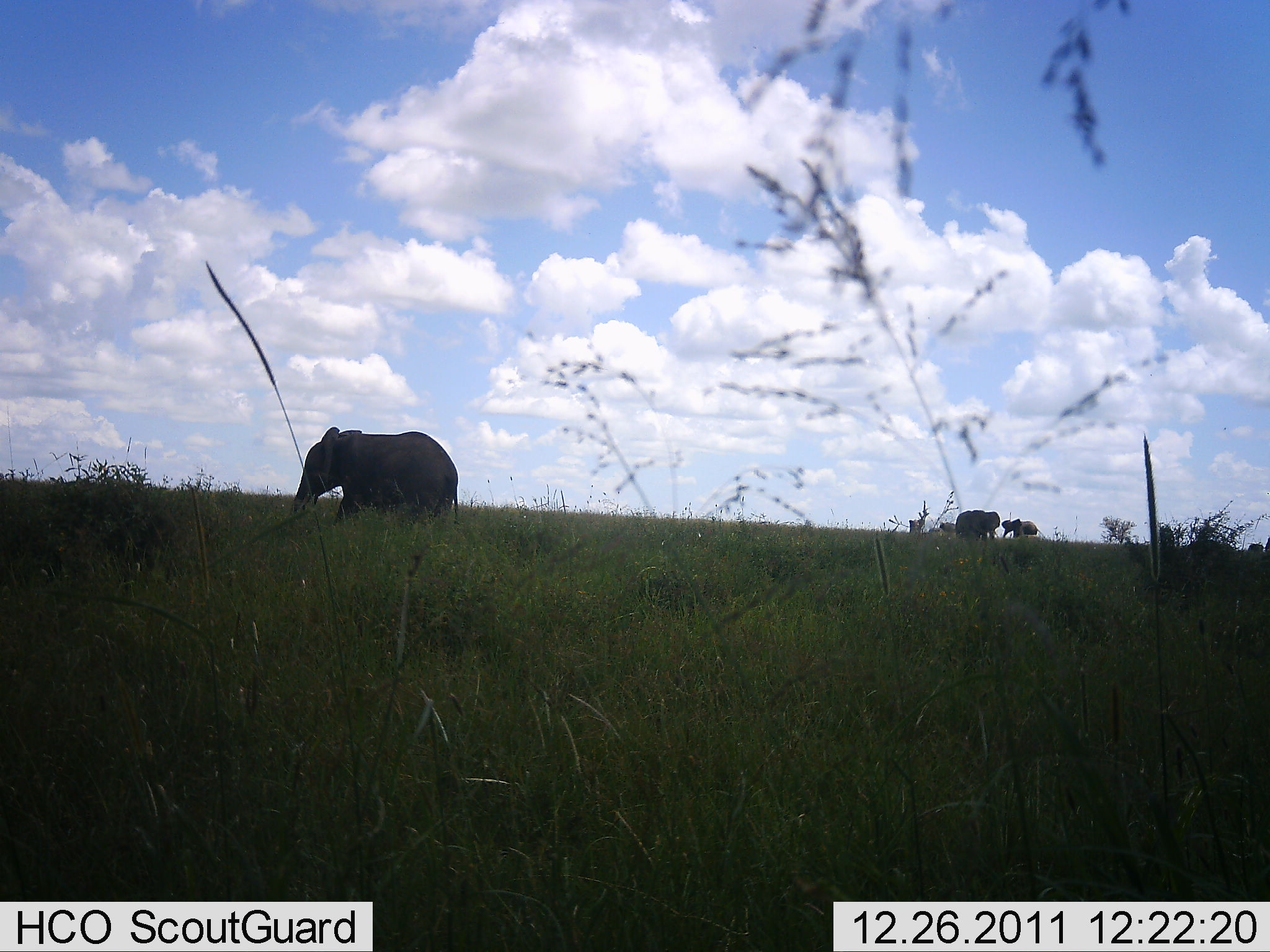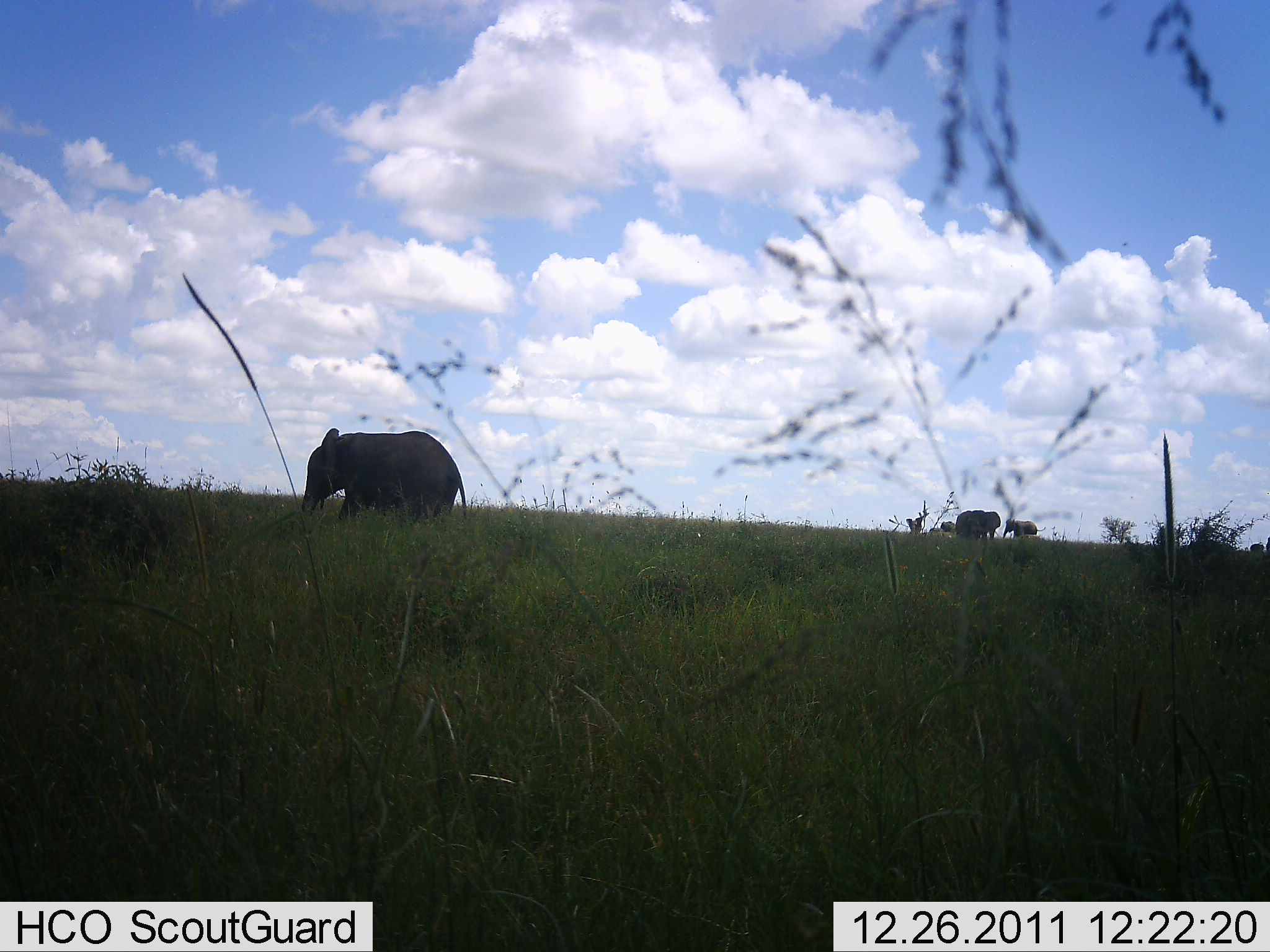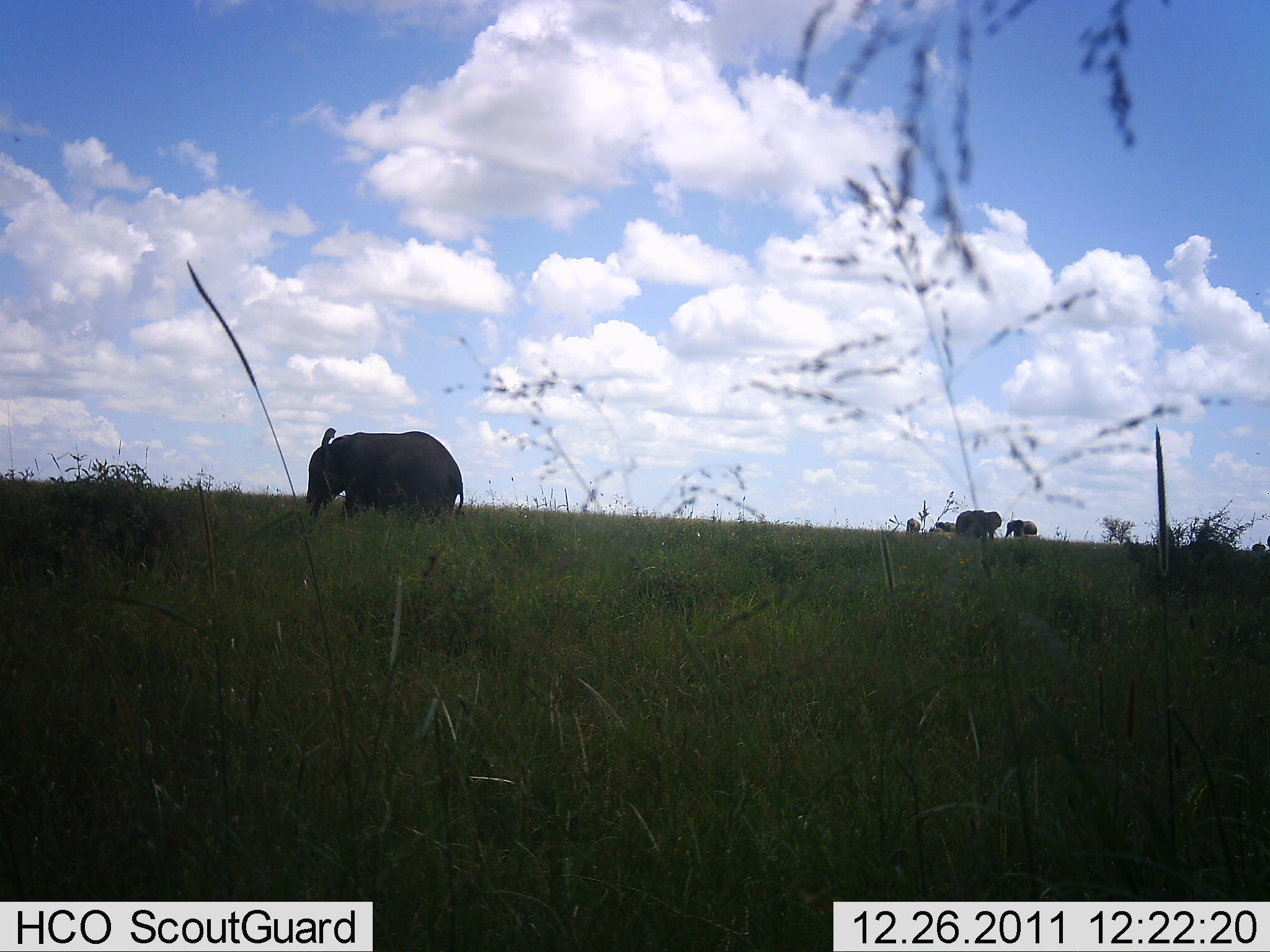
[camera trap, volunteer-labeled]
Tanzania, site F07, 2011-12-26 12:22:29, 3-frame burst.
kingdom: Animalia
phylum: Chordata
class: Mammalia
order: Proboscidea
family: Elephantidae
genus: Loxodonta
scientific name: Loxodonta africana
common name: african bush elephant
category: elephant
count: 5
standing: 69%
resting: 0%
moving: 38%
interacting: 0%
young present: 8%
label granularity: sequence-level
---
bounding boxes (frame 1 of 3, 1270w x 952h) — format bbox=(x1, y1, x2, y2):
animal: bbox=(289, 425, 459, 532); bbox=(954, 509, 1001, 543)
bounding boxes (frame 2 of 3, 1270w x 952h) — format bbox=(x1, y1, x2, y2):
animal: bbox=(301, 427, 467, 529); bbox=(1183, 538, 1240, 568); bbox=(955, 510, 1001, 542)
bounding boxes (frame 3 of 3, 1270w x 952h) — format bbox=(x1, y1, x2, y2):
animal: bbox=(304, 426, 464, 529); bbox=(1171, 538, 1245, 594); bbox=(954, 510, 1003, 541)